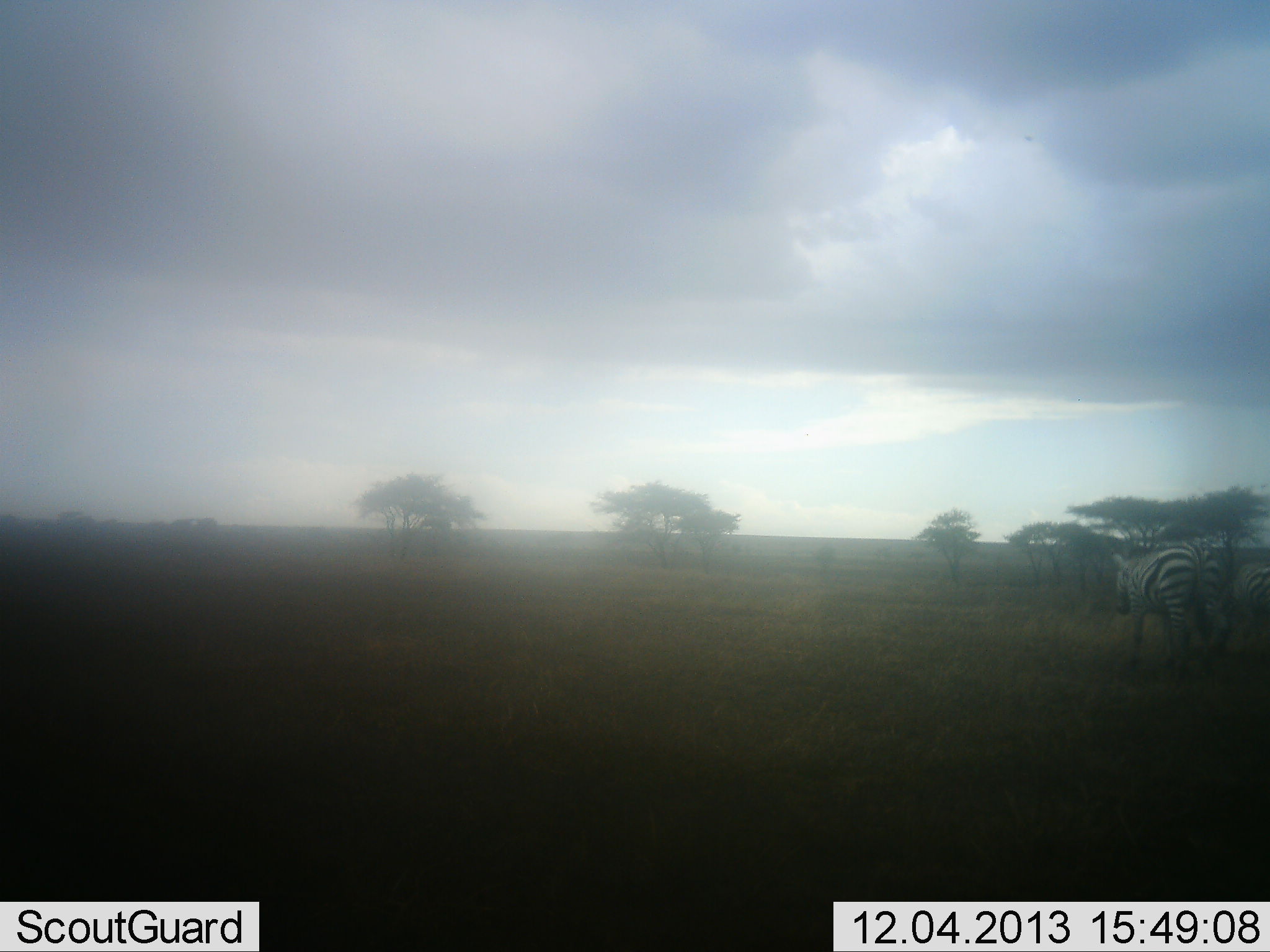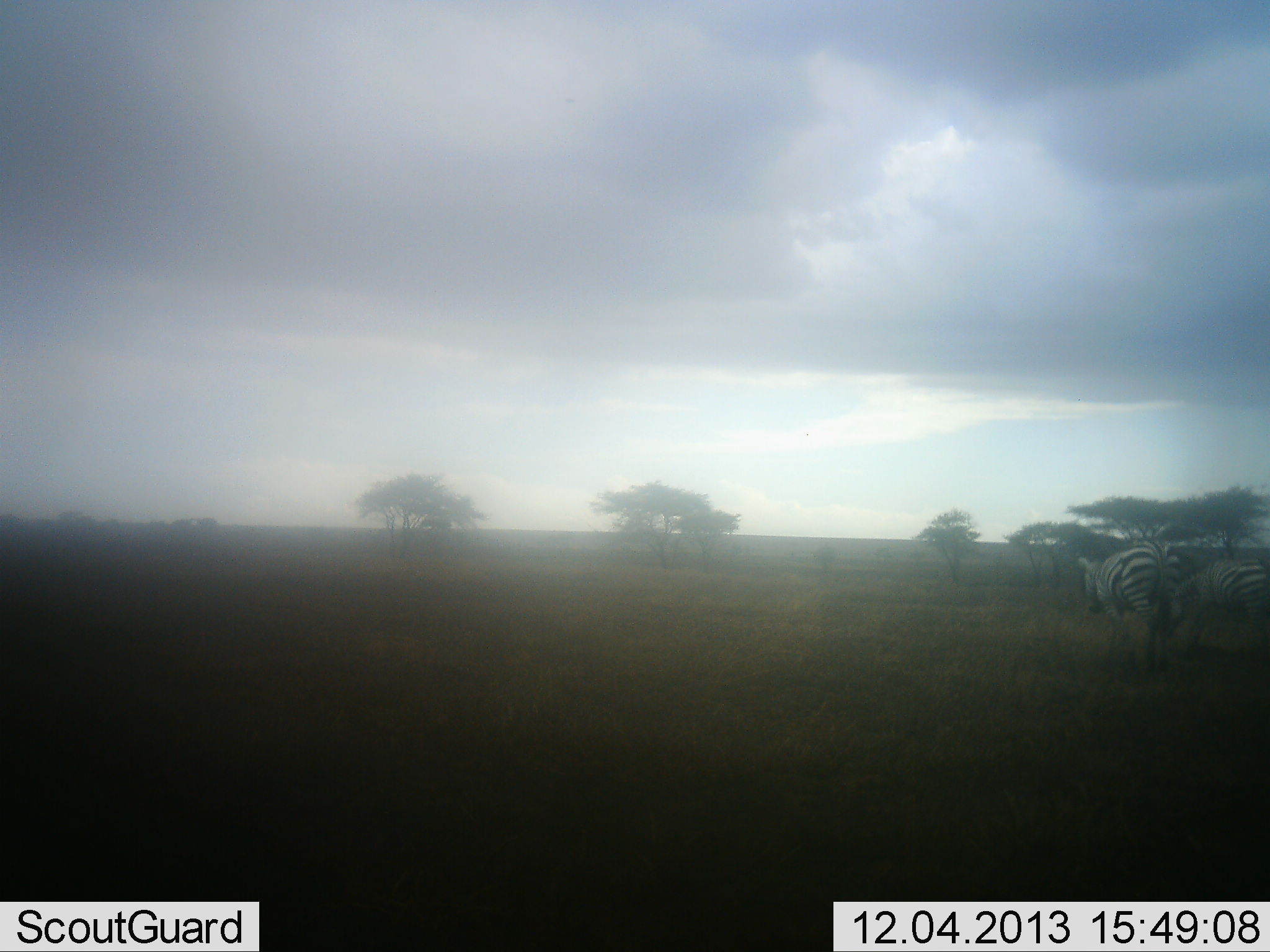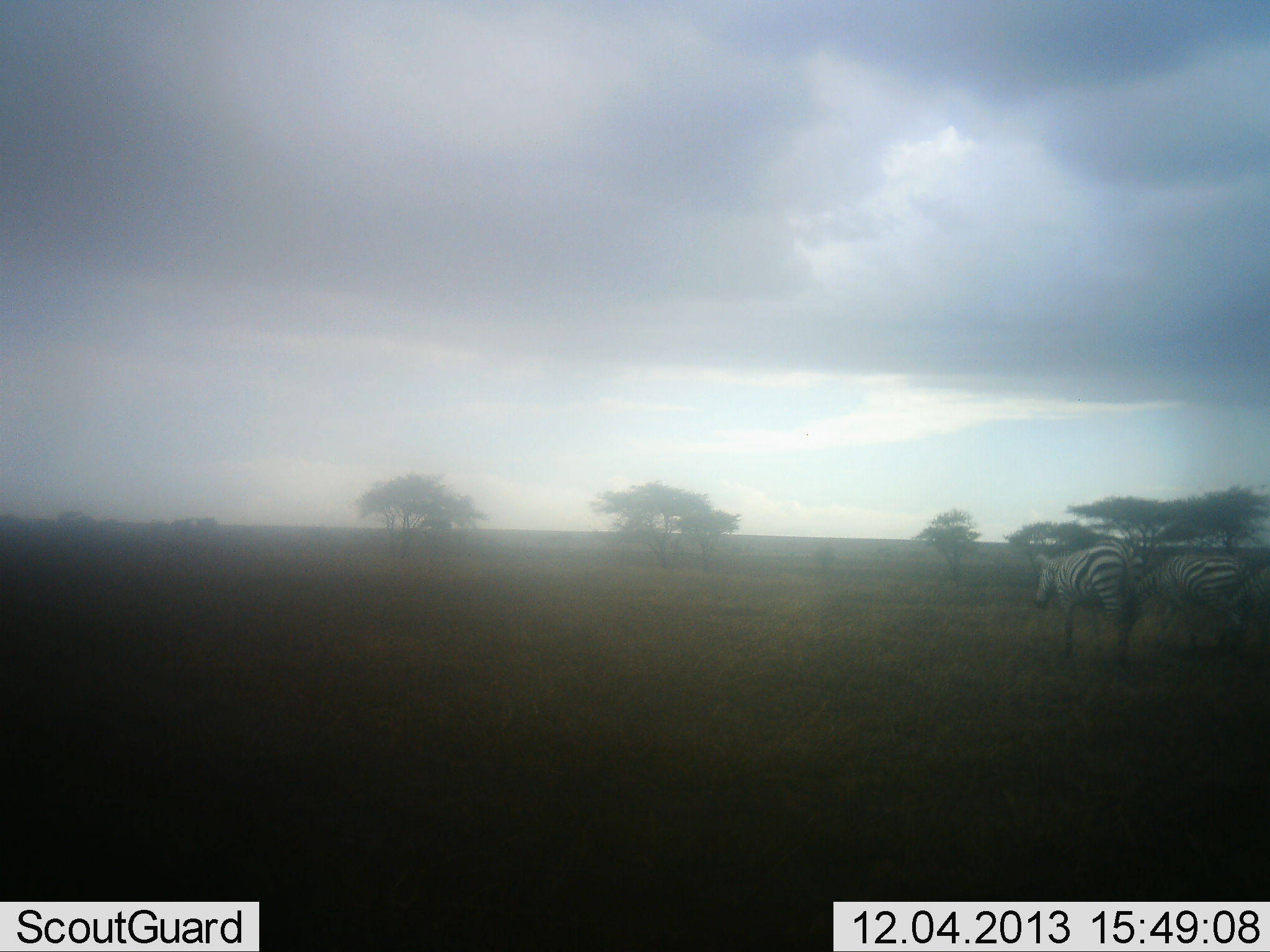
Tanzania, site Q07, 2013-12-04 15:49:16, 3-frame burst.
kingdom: Animalia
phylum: Chordata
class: Mammalia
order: Perissodactyla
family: Equidae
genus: Equus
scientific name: Equus quagga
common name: plains zebra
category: zebra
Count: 2.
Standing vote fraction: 20%.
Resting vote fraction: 0%.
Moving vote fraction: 90%.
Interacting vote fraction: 10%.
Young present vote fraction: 0%.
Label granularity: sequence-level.